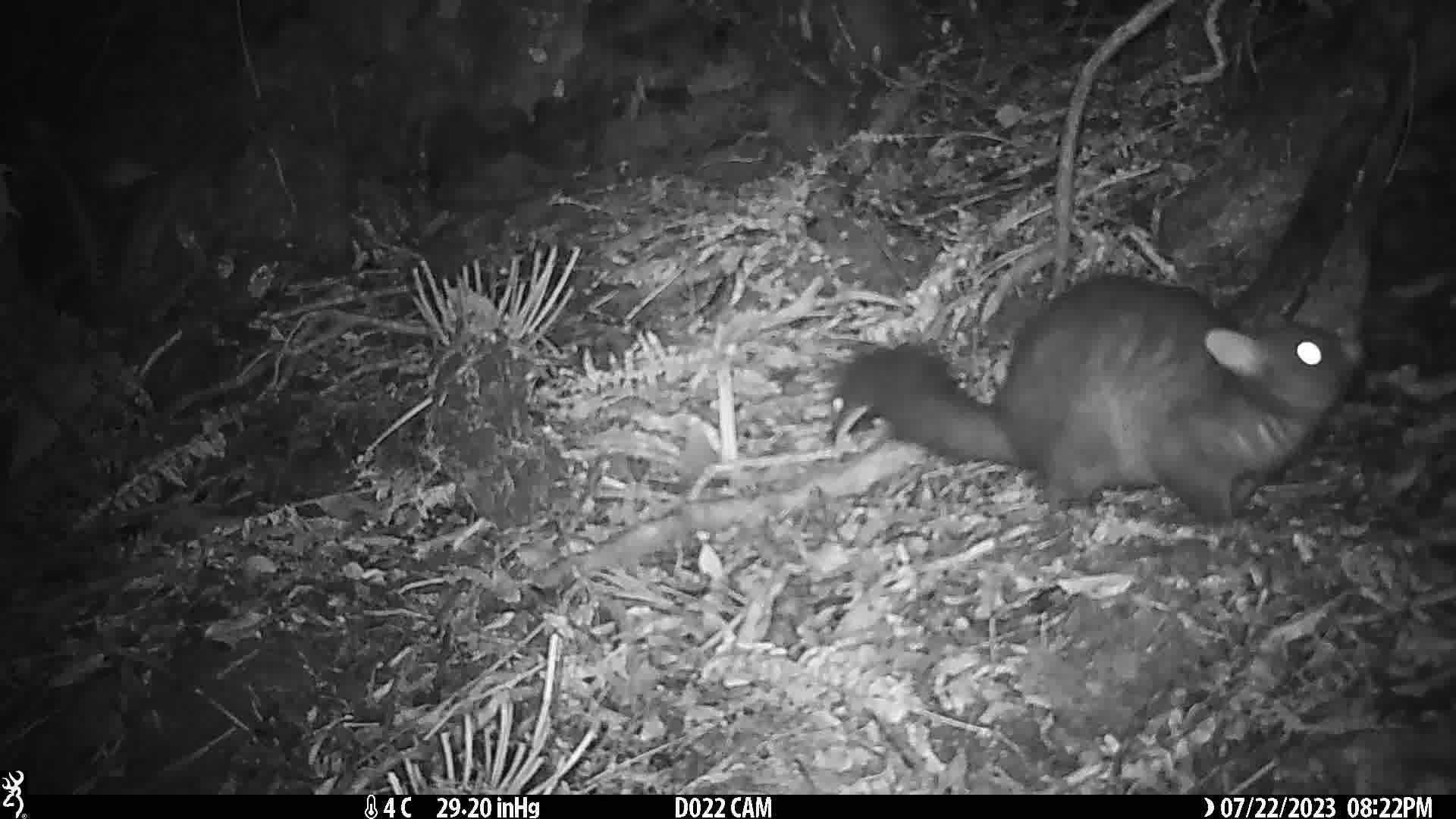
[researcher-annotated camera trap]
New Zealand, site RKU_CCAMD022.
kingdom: Animalia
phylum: Chordata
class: Mammalia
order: Diprotodontia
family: Phalangeridae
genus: Trichosurus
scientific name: Trichosurus vulpecula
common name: common brushtail possum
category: possum